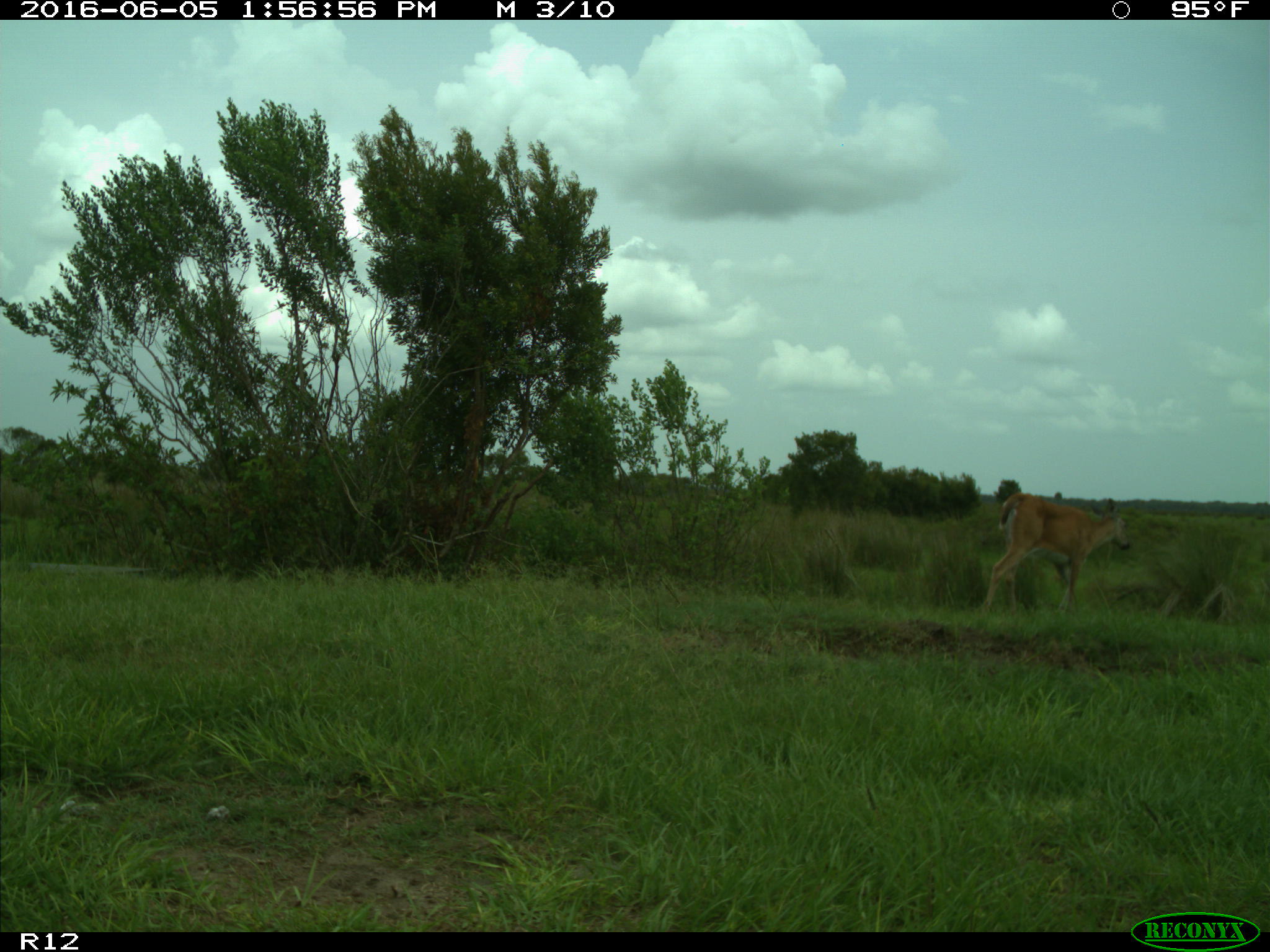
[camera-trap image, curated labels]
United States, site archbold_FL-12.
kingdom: Animalia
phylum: Chordata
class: Mammalia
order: Artiodactyla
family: Cervidae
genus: Odocoileus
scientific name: Odocoileus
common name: deer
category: unidentified deer